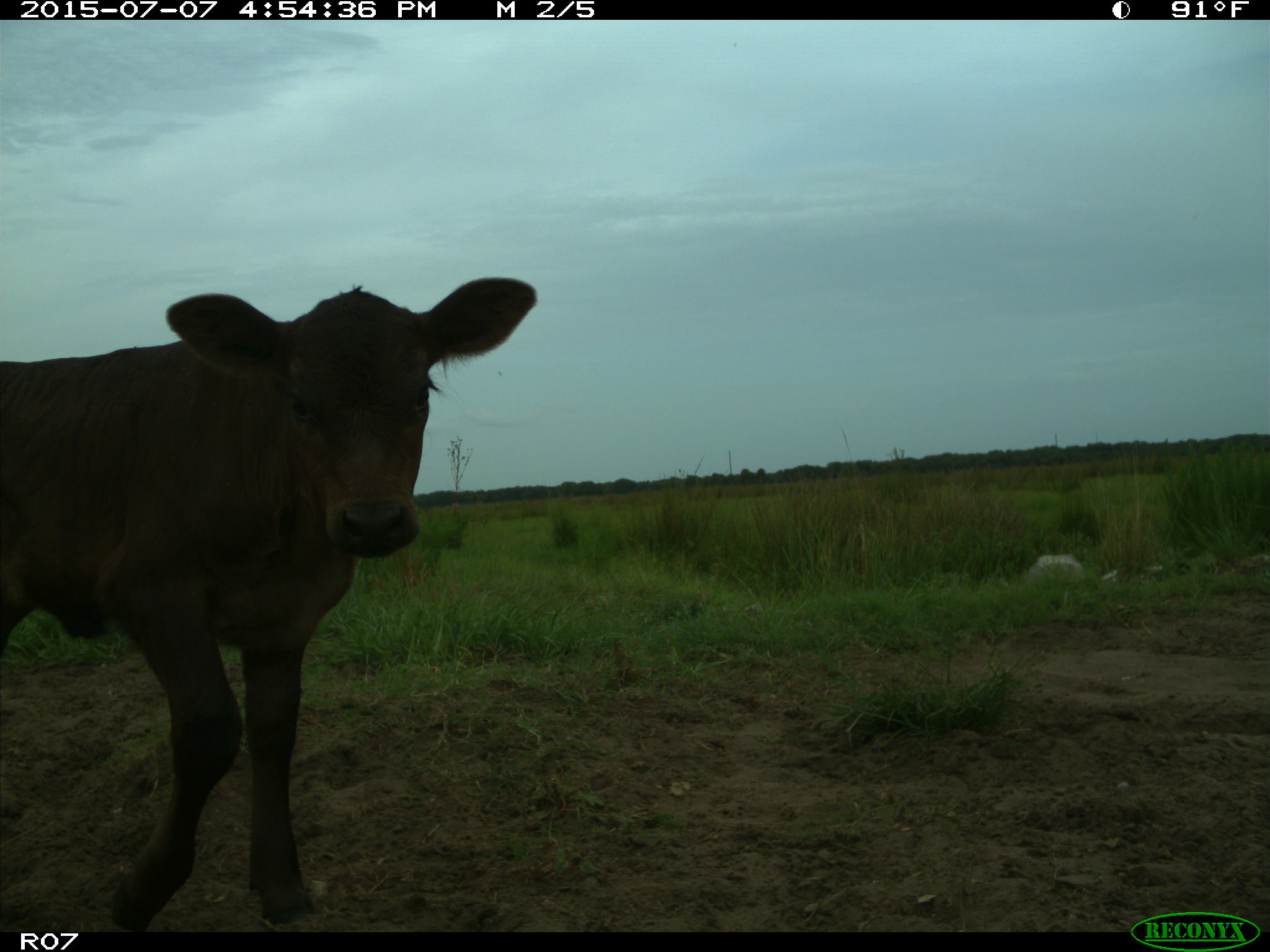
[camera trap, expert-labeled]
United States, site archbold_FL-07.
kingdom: Animalia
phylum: Chordata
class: Mammalia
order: Artiodactyla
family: Bovidae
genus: Bos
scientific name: Bos taurus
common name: domestic cow